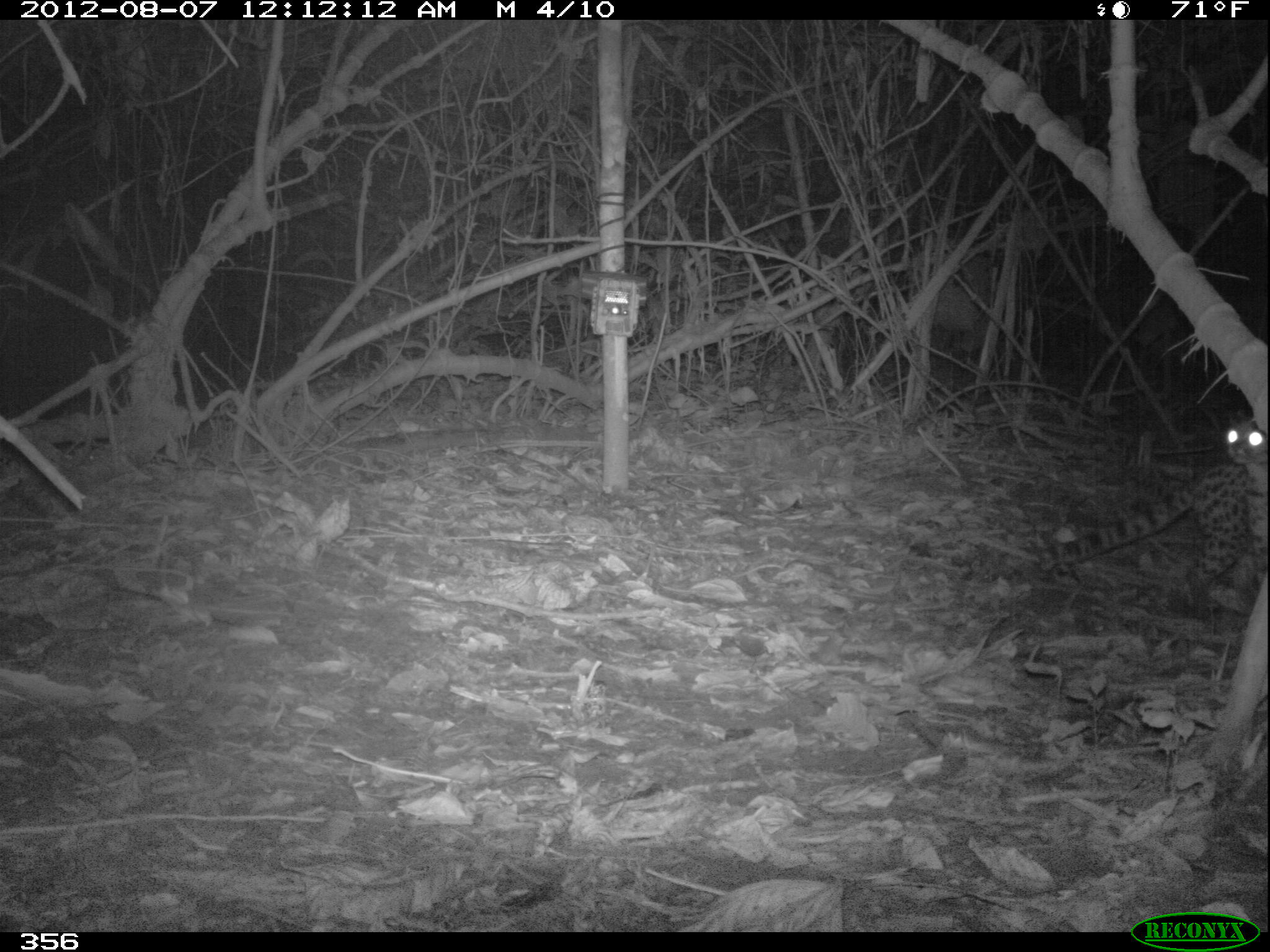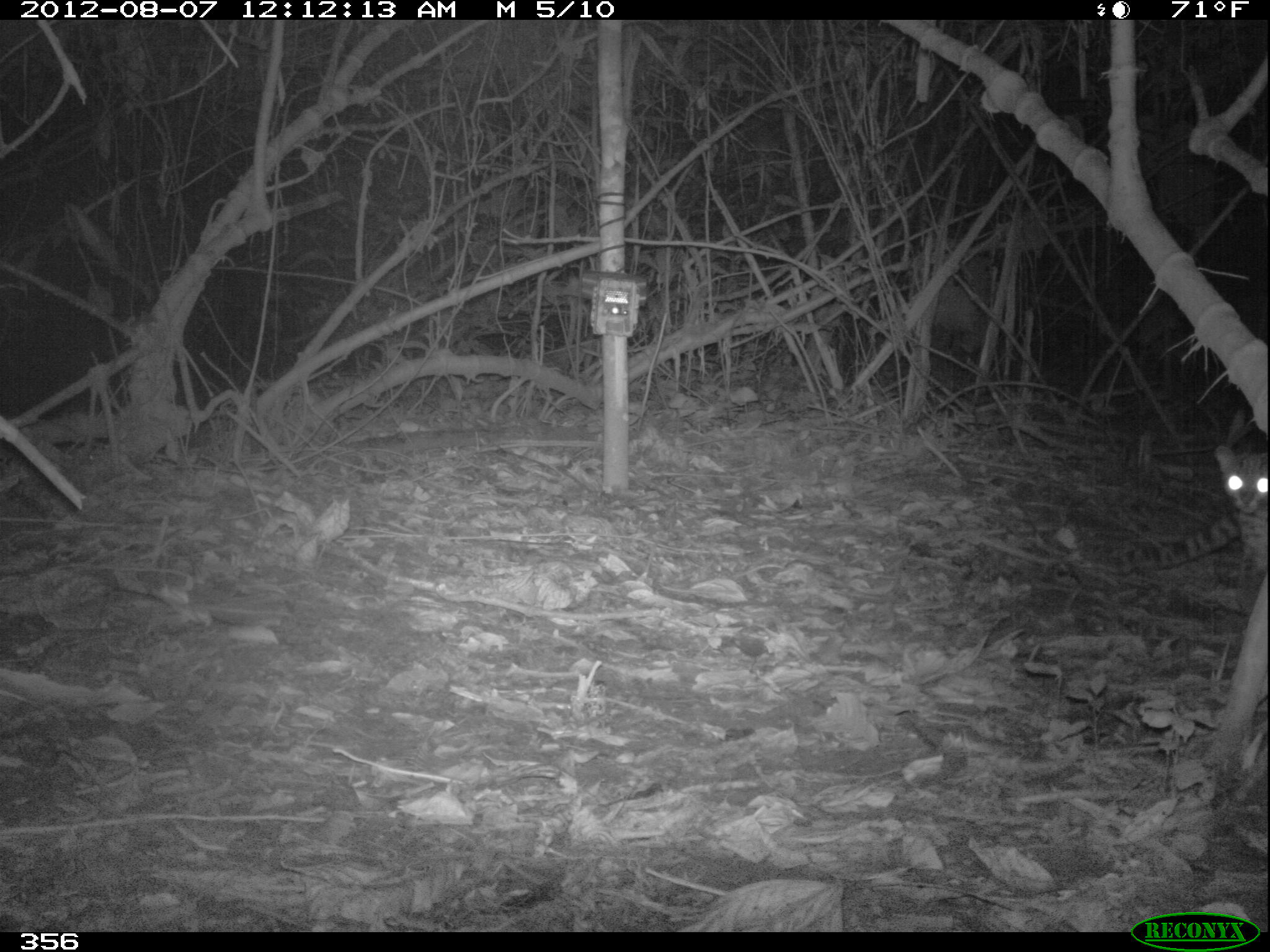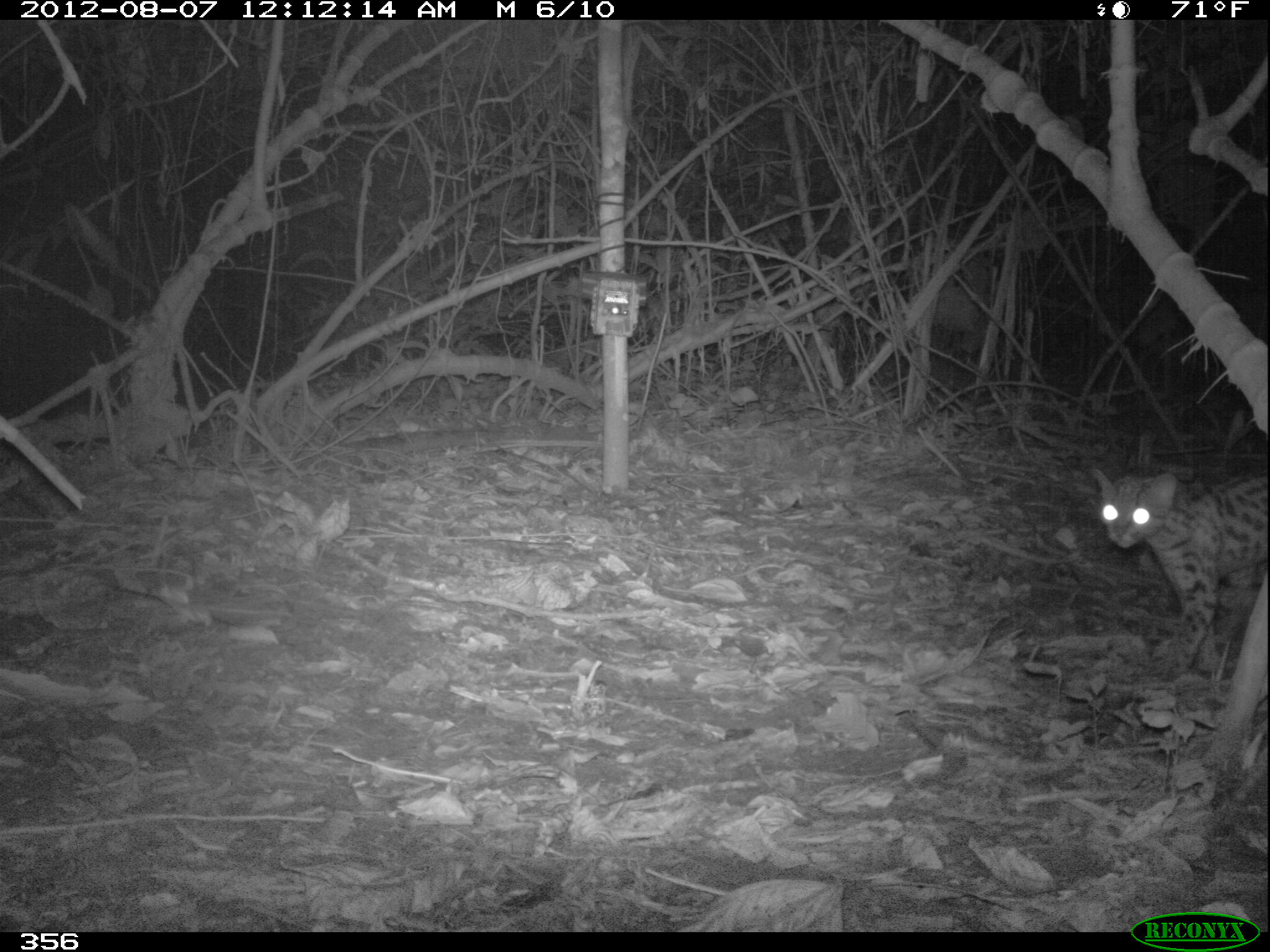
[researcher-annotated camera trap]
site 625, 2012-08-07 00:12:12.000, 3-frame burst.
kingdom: Animalia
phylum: Chordata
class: Mammalia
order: Carnivora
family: Felidae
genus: Leopardus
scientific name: Leopardus wiedii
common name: margay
Leopardus wiedii (margay).